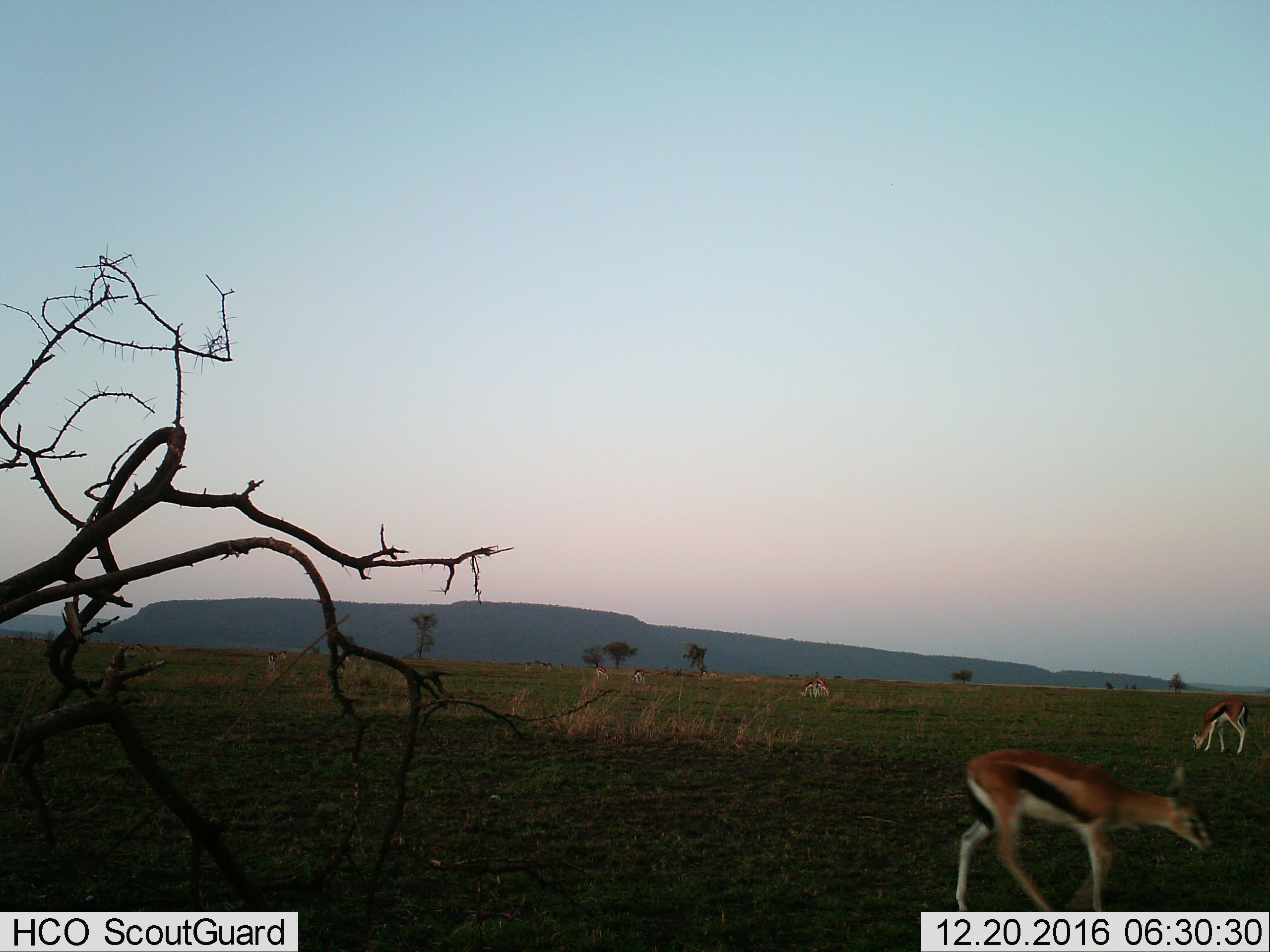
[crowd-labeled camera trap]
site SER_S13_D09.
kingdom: Animalia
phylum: Chordata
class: Mammalia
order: Artiodactyla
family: Bovidae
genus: Eudorcas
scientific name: Eudorcas thomsonii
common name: thomson's gazelle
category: gazellethomsons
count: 11-50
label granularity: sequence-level